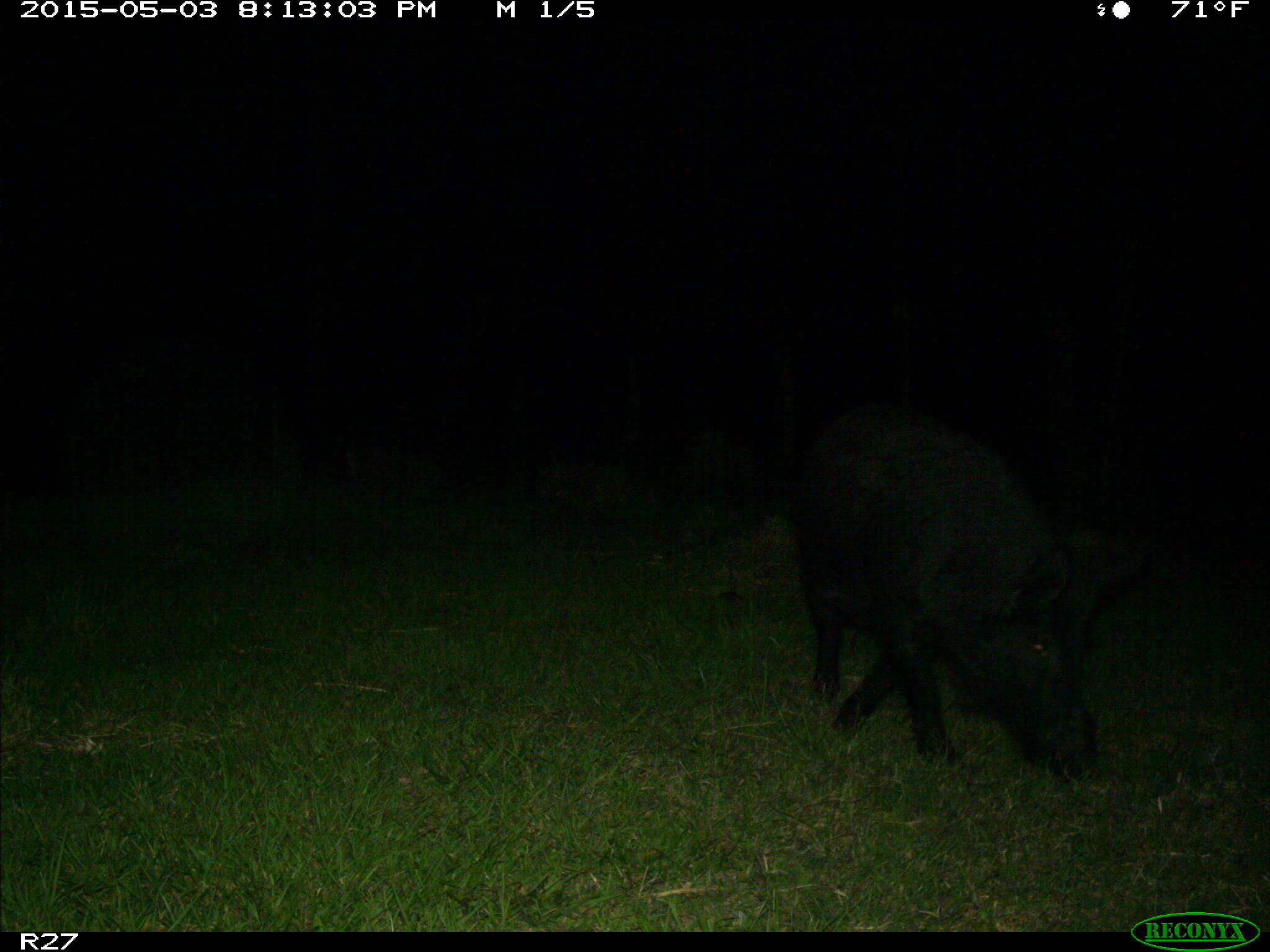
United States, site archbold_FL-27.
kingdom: Animalia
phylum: Chordata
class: Mammalia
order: Artiodactyla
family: Suidae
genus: Sus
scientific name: Sus scrofa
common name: wild boar